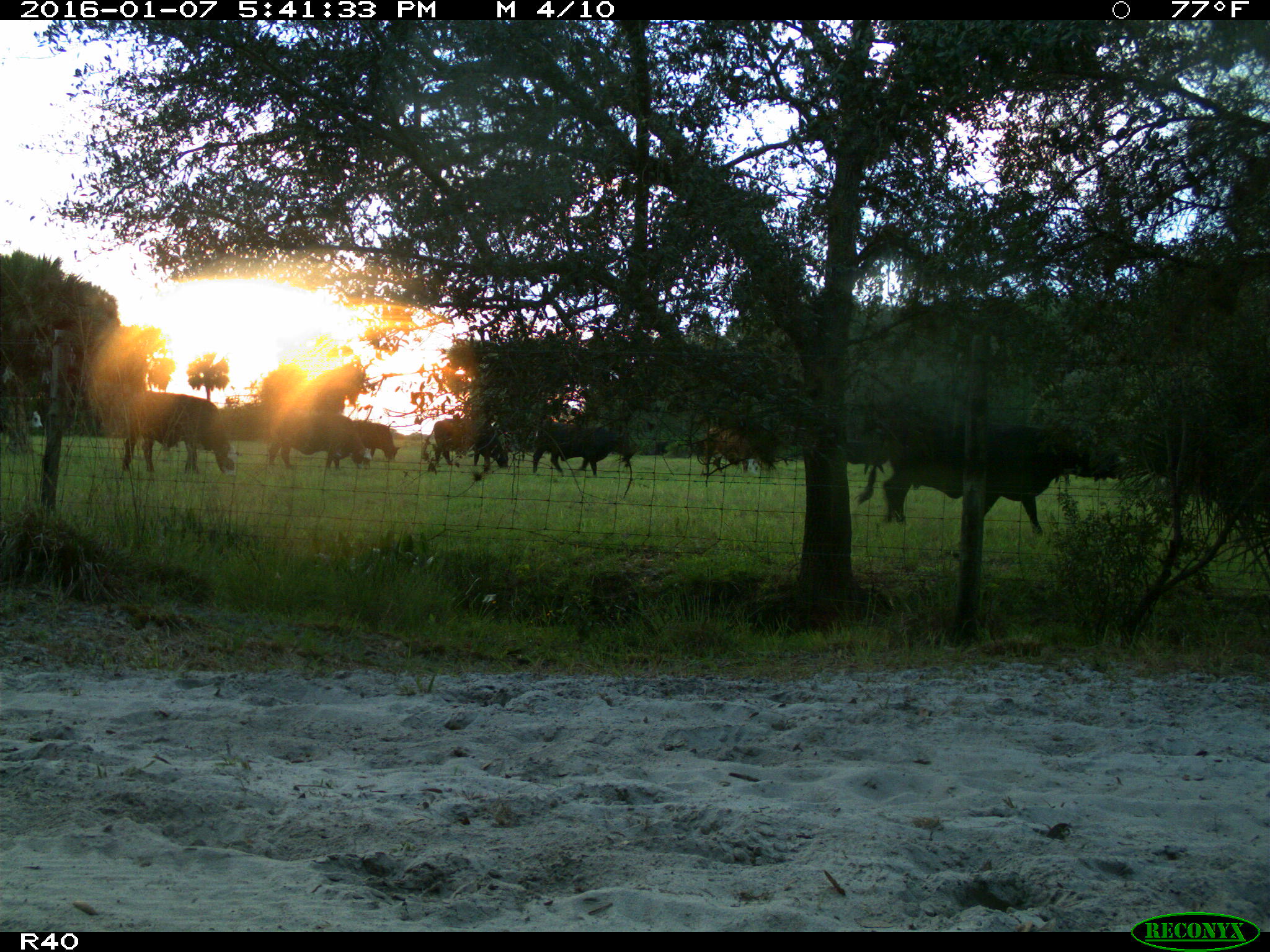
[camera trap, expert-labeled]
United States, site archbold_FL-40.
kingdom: Animalia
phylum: Chordata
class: Mammalia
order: Artiodactyla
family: Bovidae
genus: Bos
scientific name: Bos taurus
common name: domestic cow